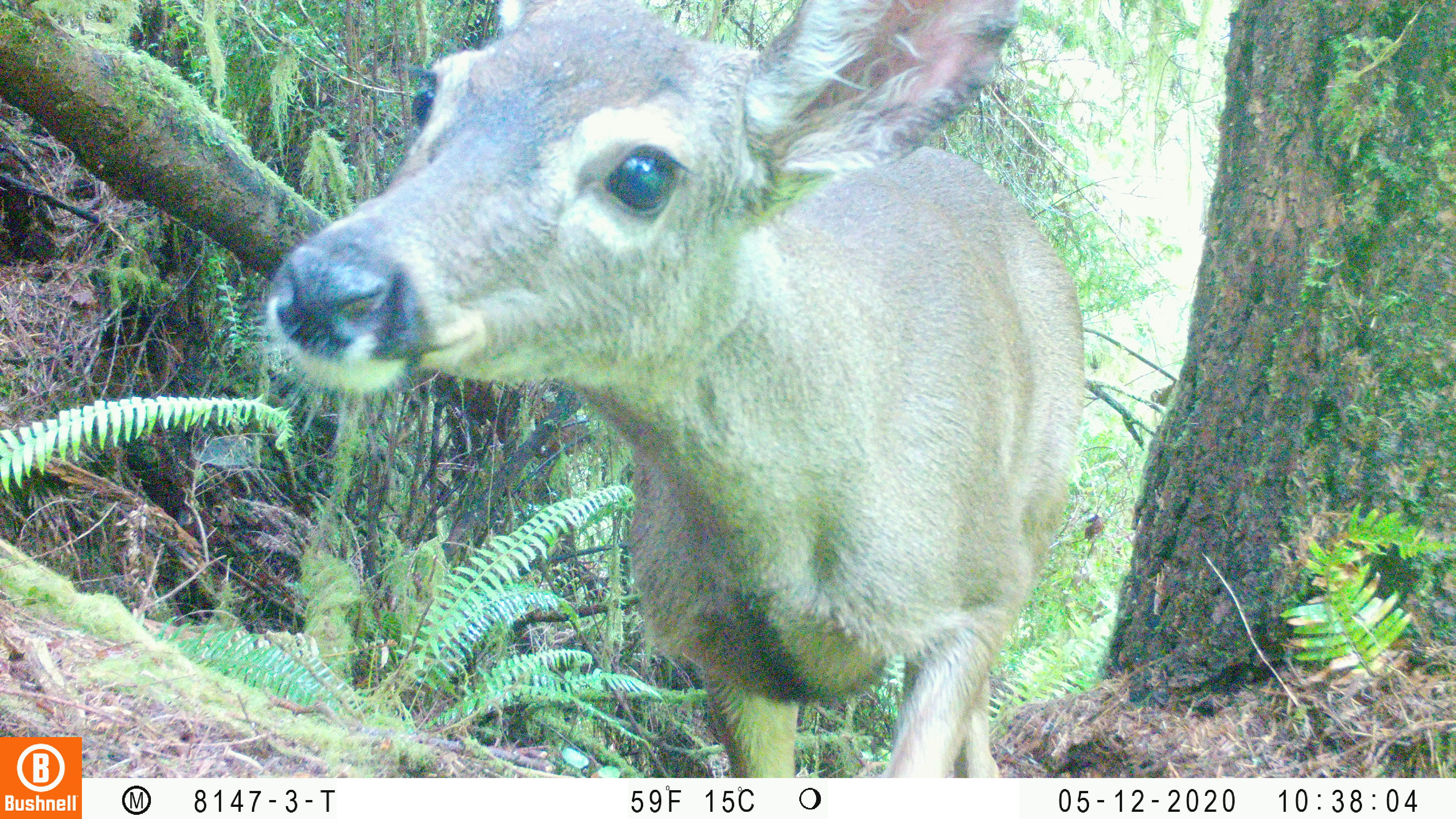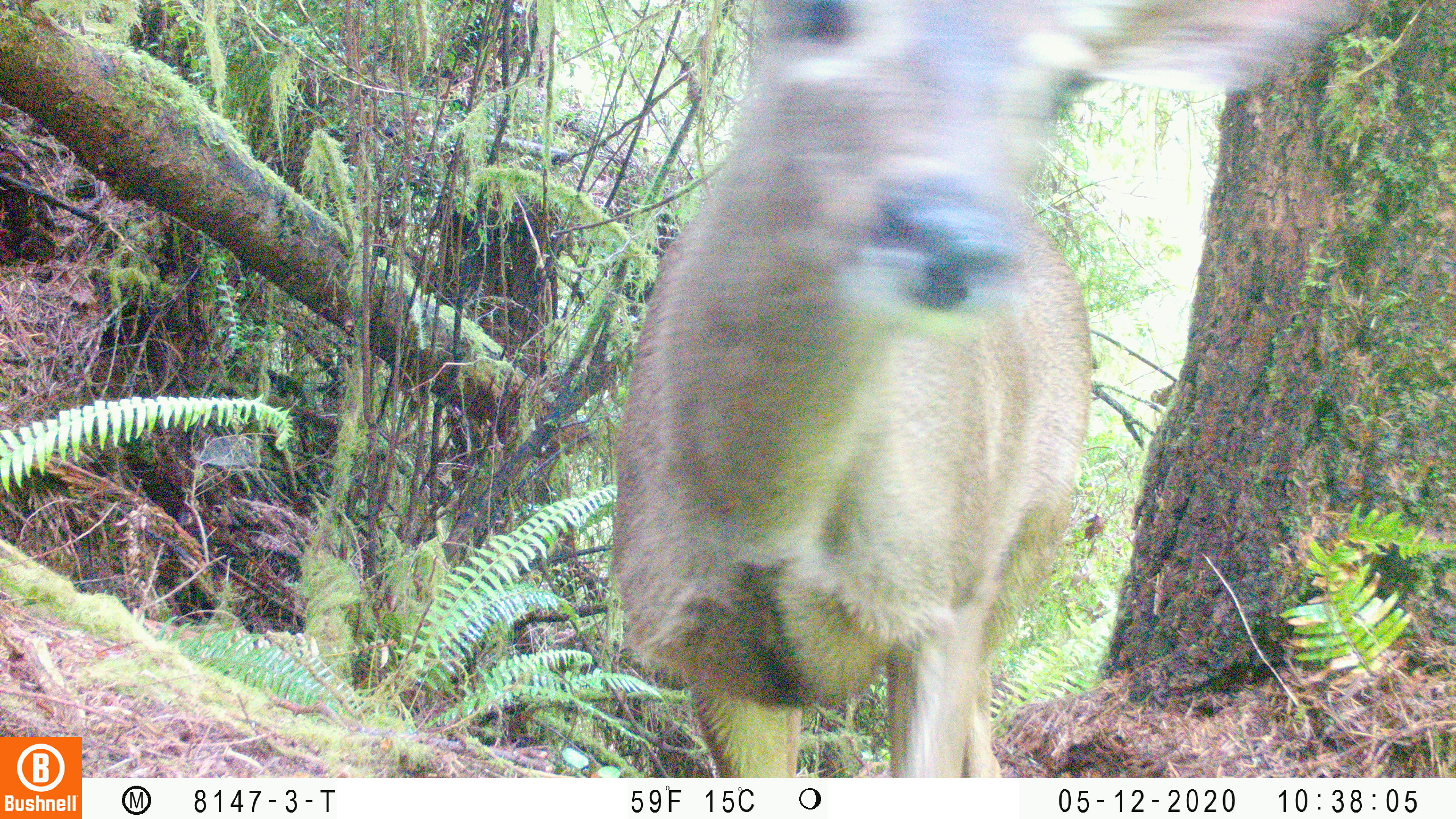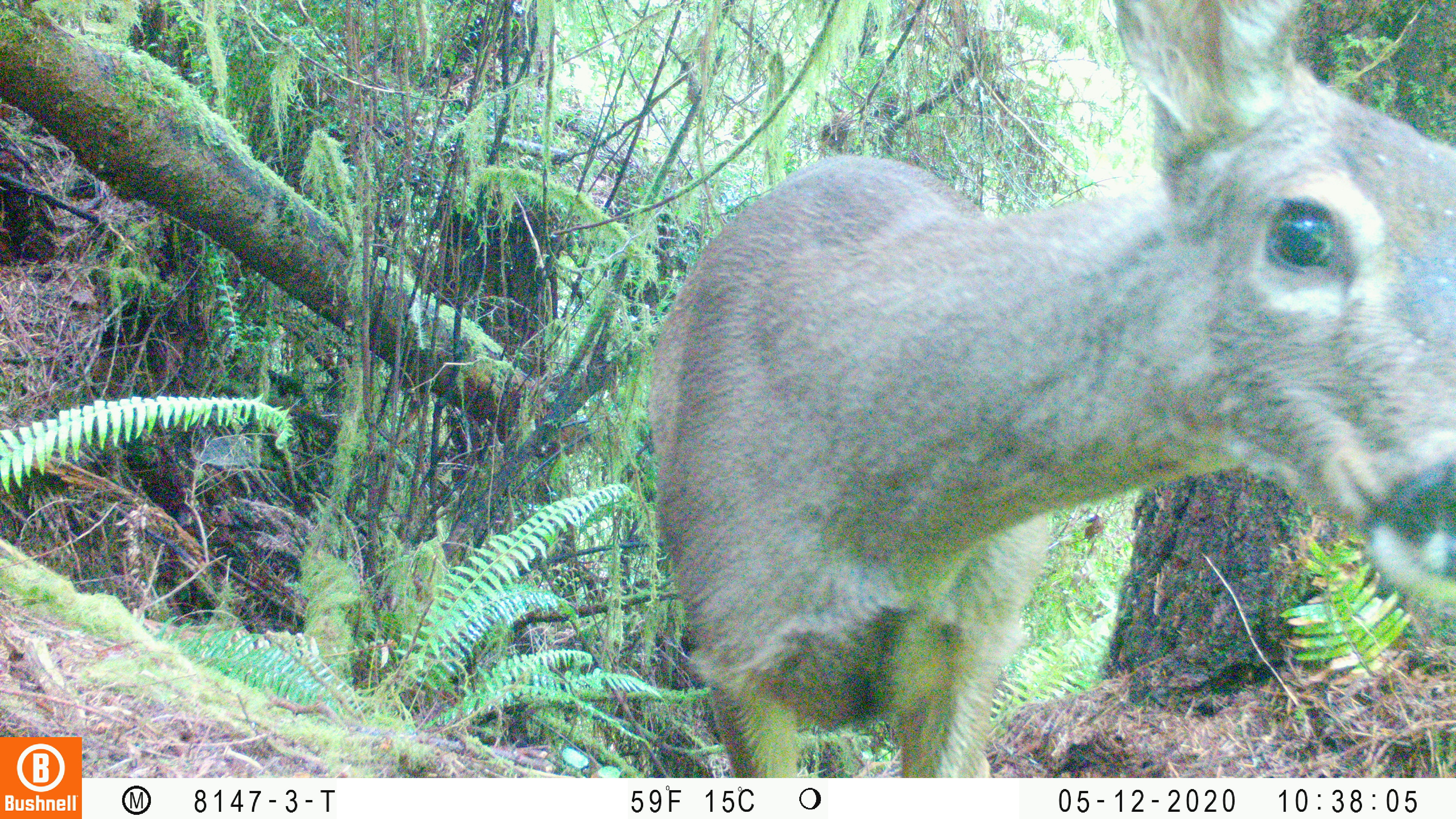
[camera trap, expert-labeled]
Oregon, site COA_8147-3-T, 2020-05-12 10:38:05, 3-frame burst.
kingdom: Animalia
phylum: Chordata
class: Mammalia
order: Artiodactyla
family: Cervidae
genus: Odocoileus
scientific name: Odocoileus hemionus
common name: black-tailed deer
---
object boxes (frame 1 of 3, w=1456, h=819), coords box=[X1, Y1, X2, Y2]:
black-tailed deer: box=[256, 4, 1092, 770]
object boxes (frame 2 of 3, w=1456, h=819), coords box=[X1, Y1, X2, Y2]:
black-tailed deer: box=[592, 4, 1356, 774]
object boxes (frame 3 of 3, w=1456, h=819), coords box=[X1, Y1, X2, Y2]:
black-tailed deer: box=[634, 0, 1453, 768]